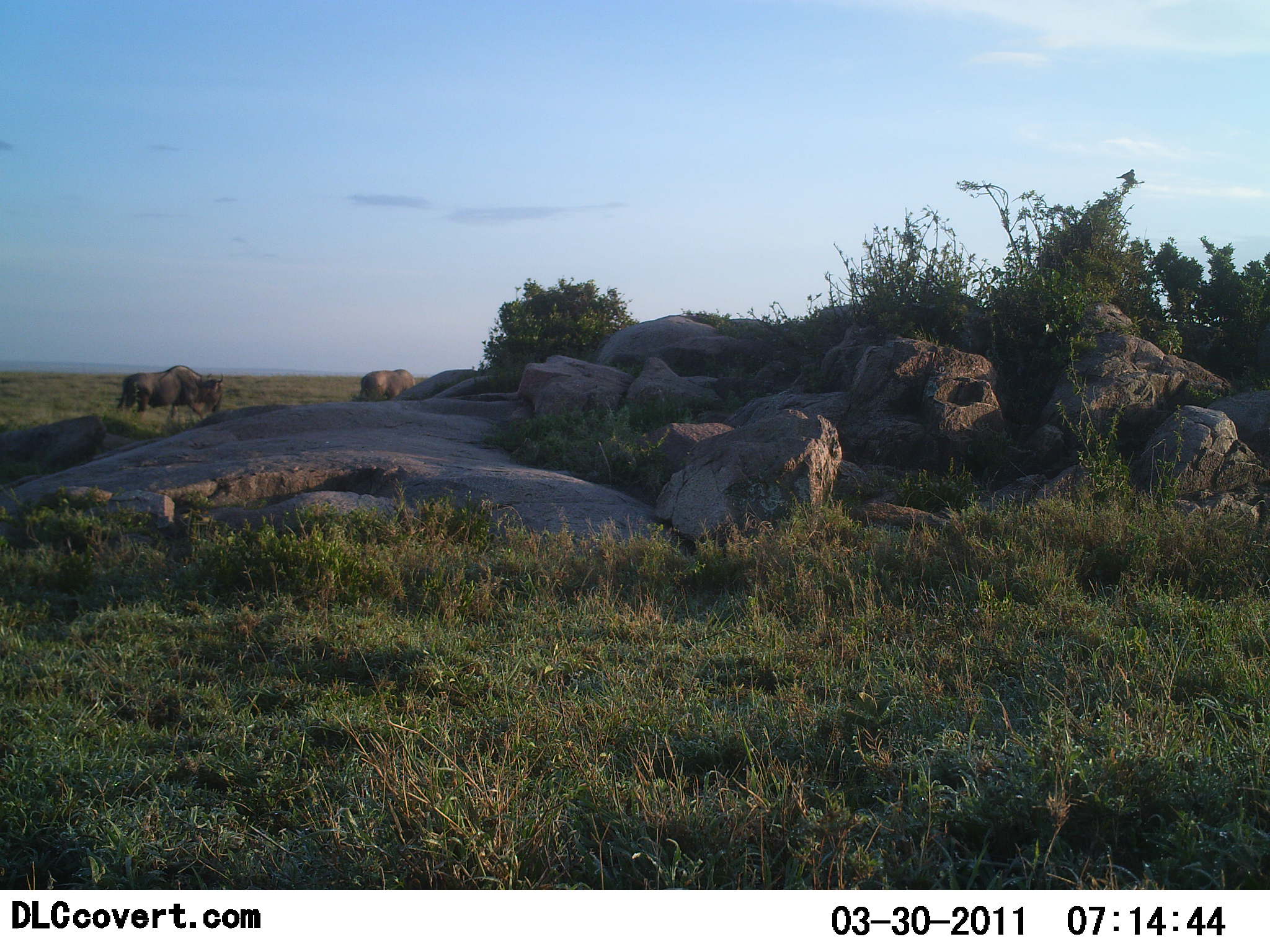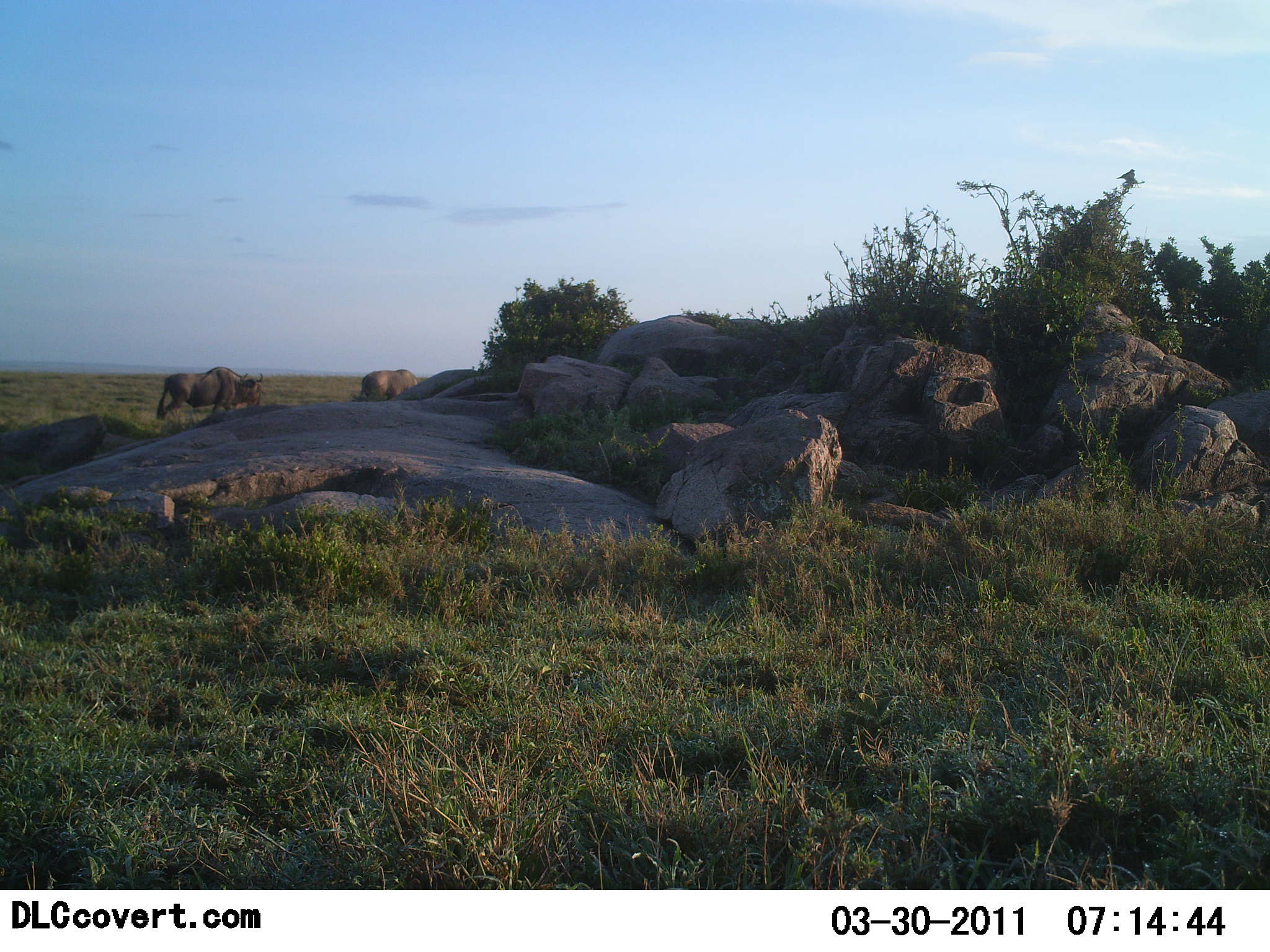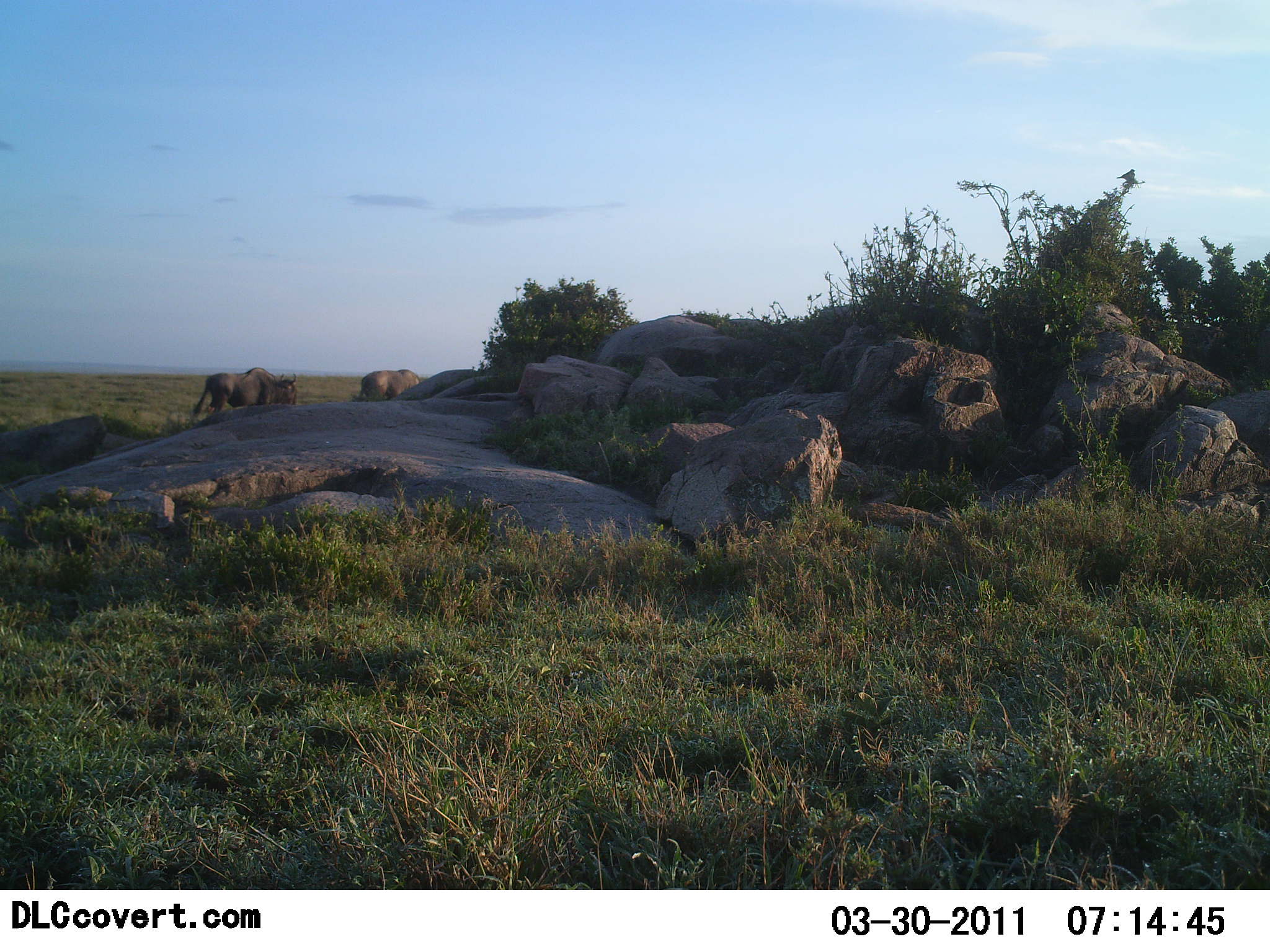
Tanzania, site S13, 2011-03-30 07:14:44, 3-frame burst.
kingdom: Animalia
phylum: Chordata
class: Mammalia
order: Artiodactyla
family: Bovidae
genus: Connochaetes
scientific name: Connochaetes taurinus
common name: blue wildebeest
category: wildebeest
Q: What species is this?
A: Wildebeest (blue wildebeest) (Connochaetes taurinus).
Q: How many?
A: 2.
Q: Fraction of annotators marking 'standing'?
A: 60%.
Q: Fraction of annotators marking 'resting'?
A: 0%.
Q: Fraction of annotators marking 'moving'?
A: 90%.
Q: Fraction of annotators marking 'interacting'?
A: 0%.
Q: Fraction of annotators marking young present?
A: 0%.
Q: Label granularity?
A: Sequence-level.